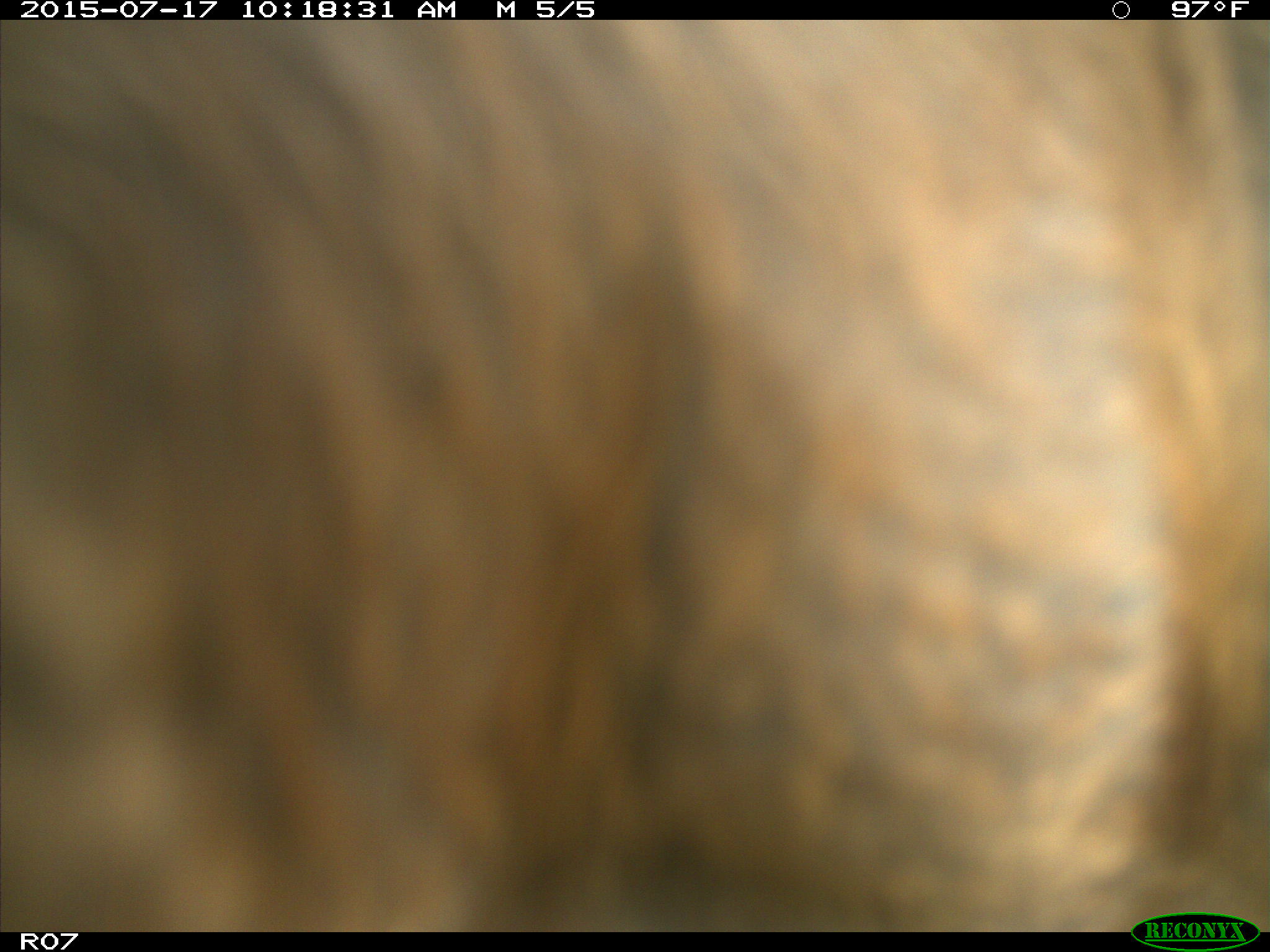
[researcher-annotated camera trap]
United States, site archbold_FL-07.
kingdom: Animalia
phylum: Chordata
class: Mammalia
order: Artiodactyla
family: Bovidae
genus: Bos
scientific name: Bos taurus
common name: domestic cow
Bos taurus (domestic cow).